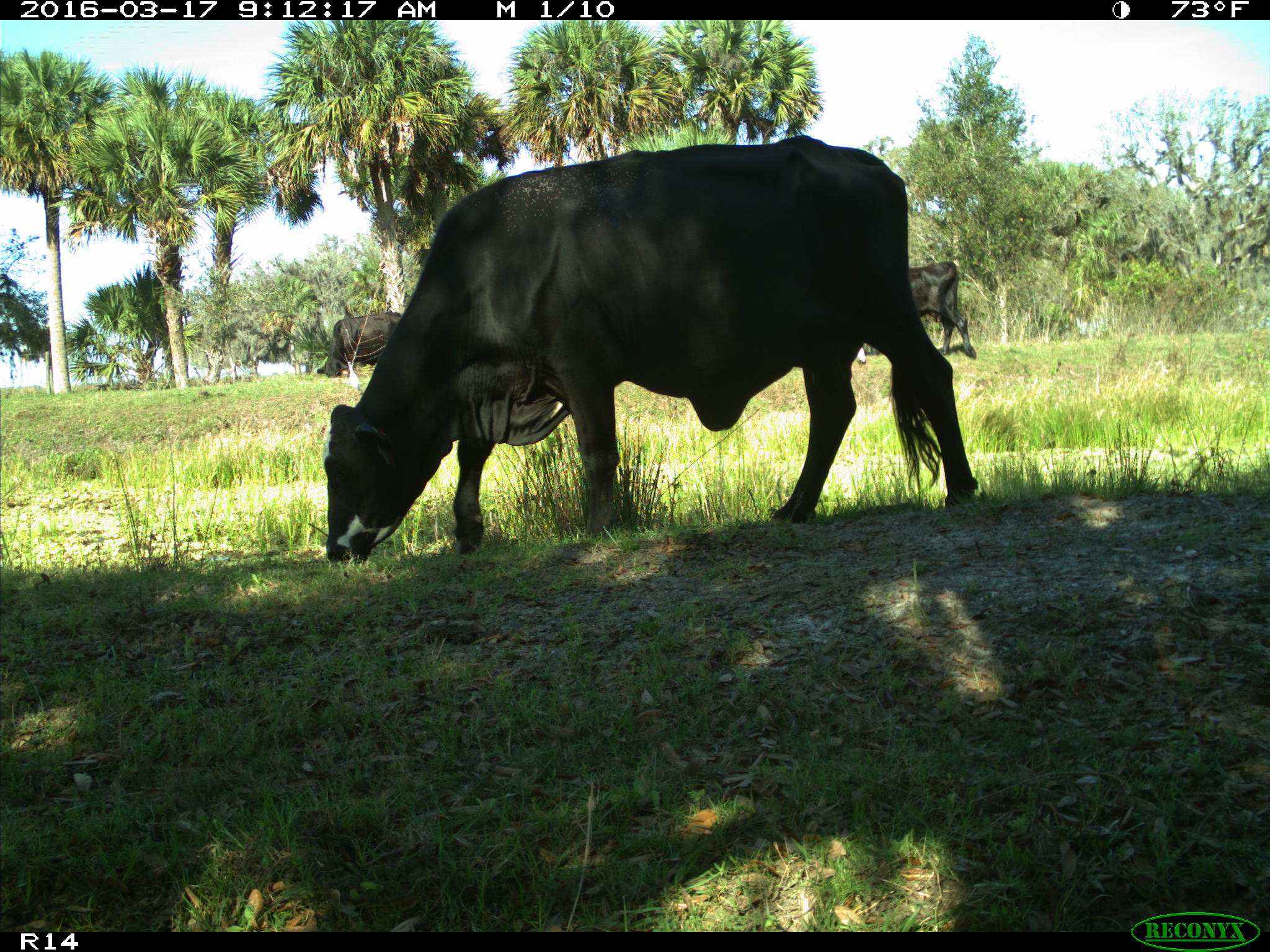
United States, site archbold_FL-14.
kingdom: Animalia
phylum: Chordata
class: Mammalia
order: Artiodactyla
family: Bovidae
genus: Bos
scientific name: Bos taurus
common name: domestic cow